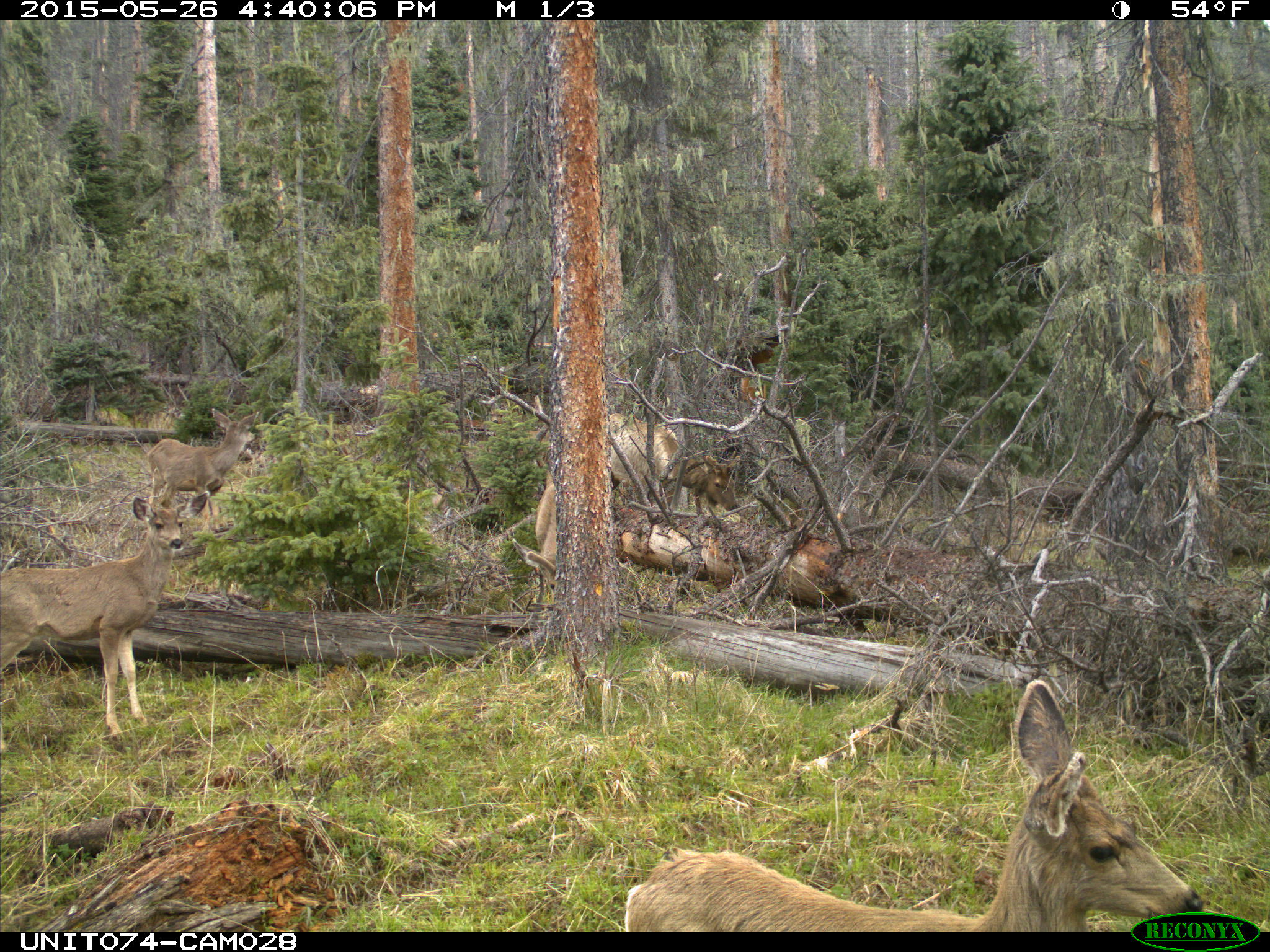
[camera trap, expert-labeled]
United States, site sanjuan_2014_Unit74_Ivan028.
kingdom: Animalia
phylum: Chordata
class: Mammalia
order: Artiodactyla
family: Cervidae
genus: Odocoileus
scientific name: Odocoileus hemionus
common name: mule deer